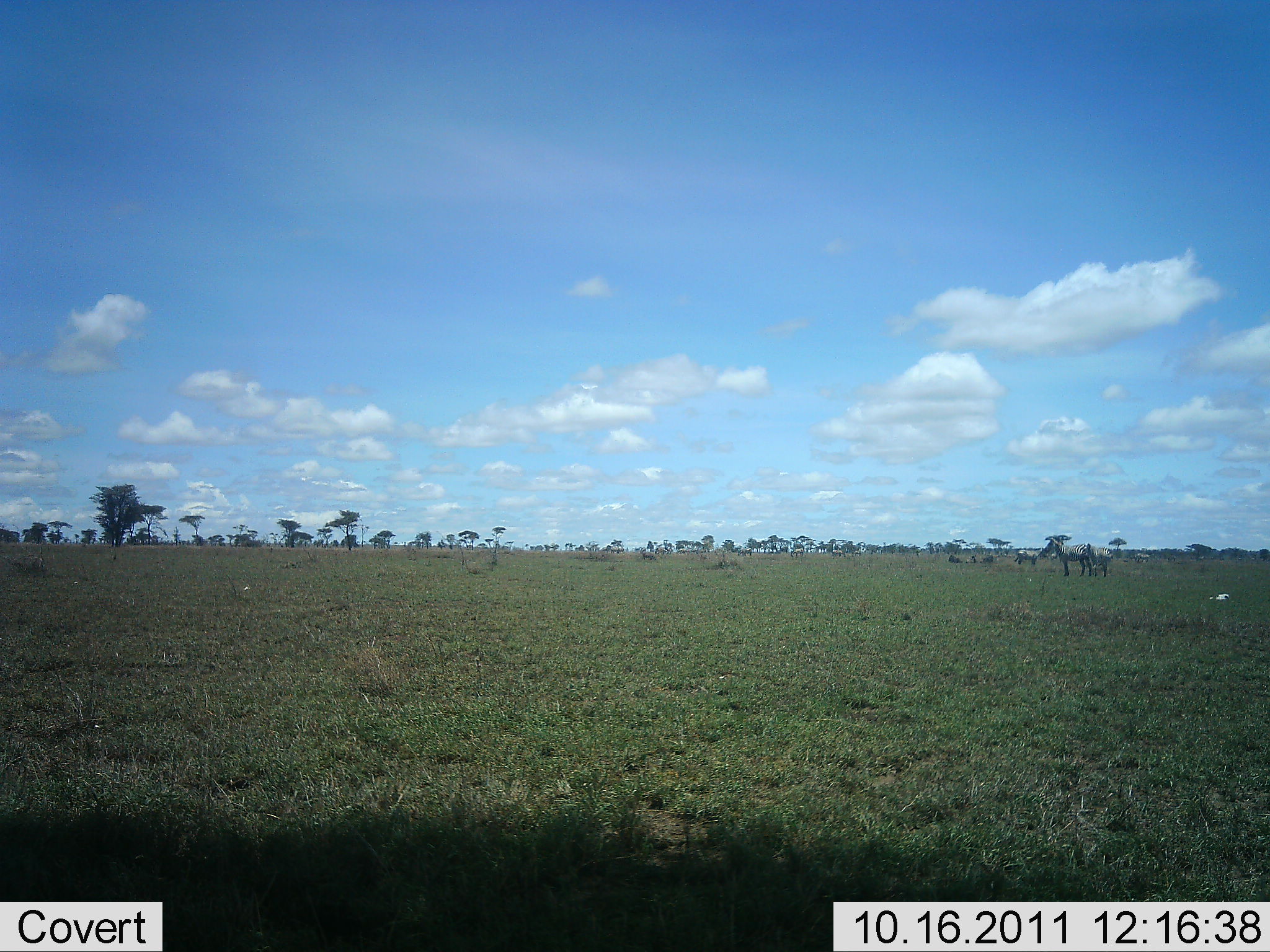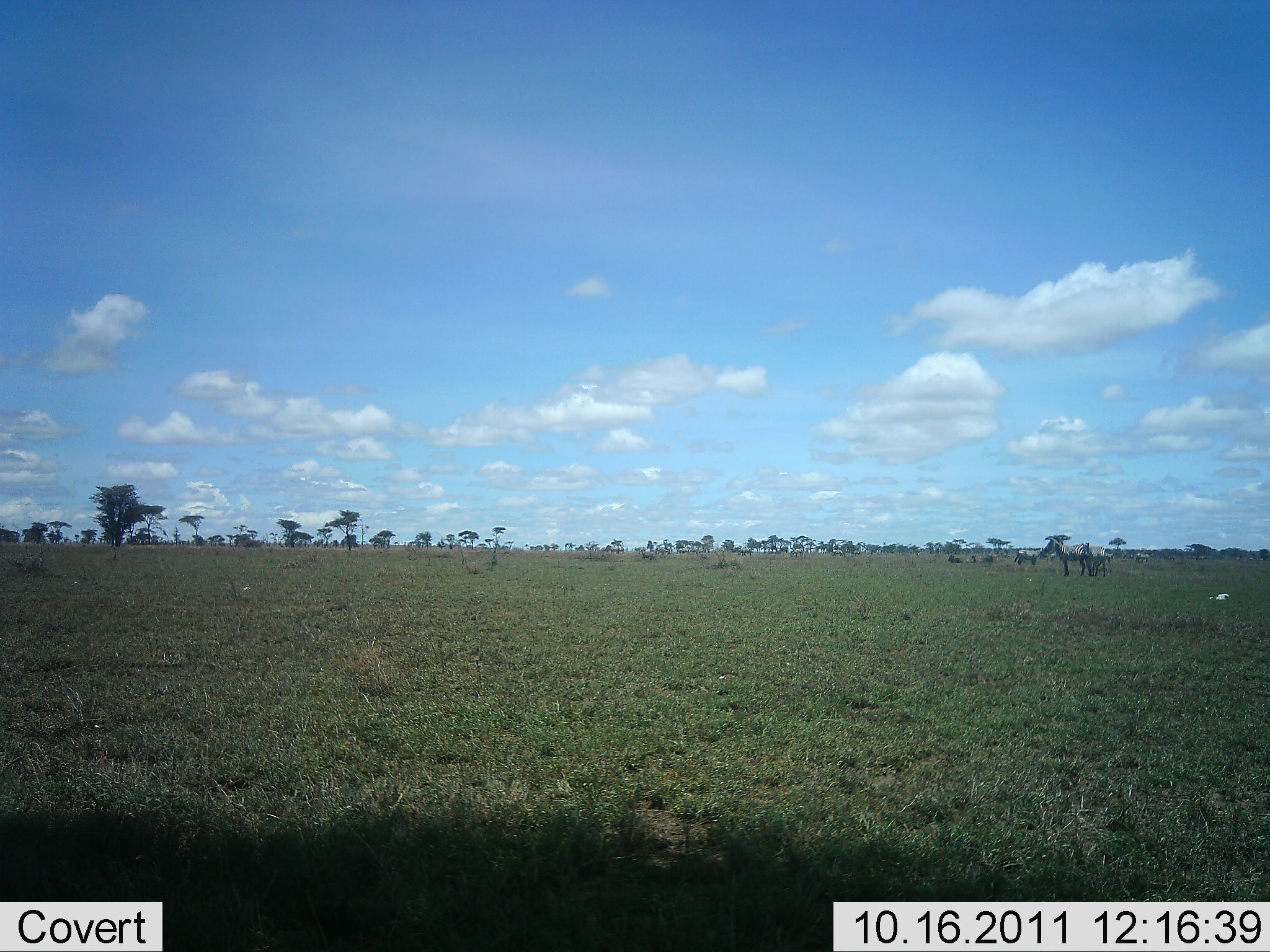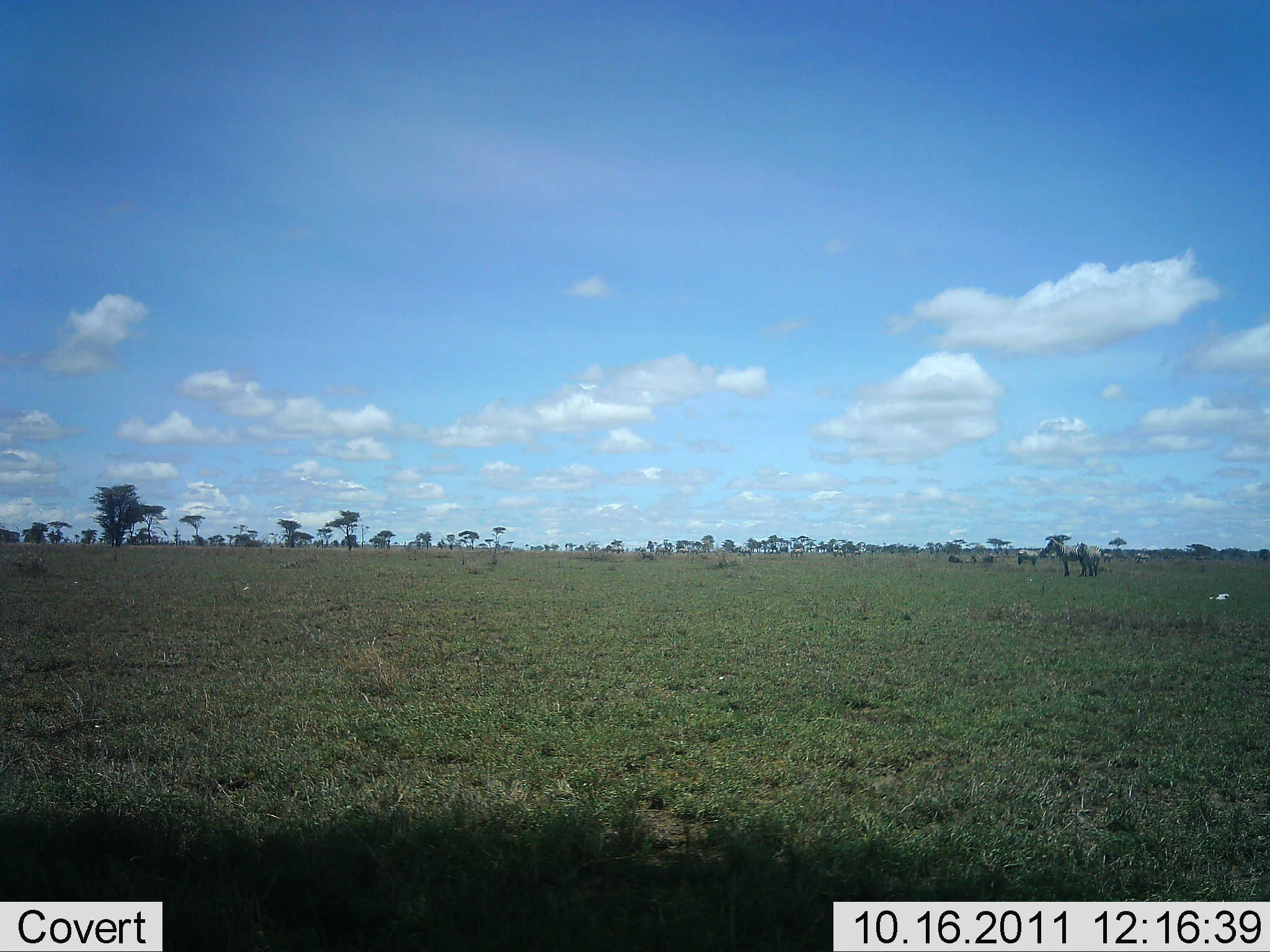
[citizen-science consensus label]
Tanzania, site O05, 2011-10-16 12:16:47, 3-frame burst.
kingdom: Animalia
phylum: Chordata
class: Mammalia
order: Perissodactyla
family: Equidae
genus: Equus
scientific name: Equus quagga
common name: plains zebra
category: zebra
Zebra (plains zebra) (Equus quagga), count 4. Behavior (volunteer vote fractions): standing 67%, resting 8%, moving 25%, interacting 17%. Young present (vote fraction): 17%. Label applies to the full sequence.